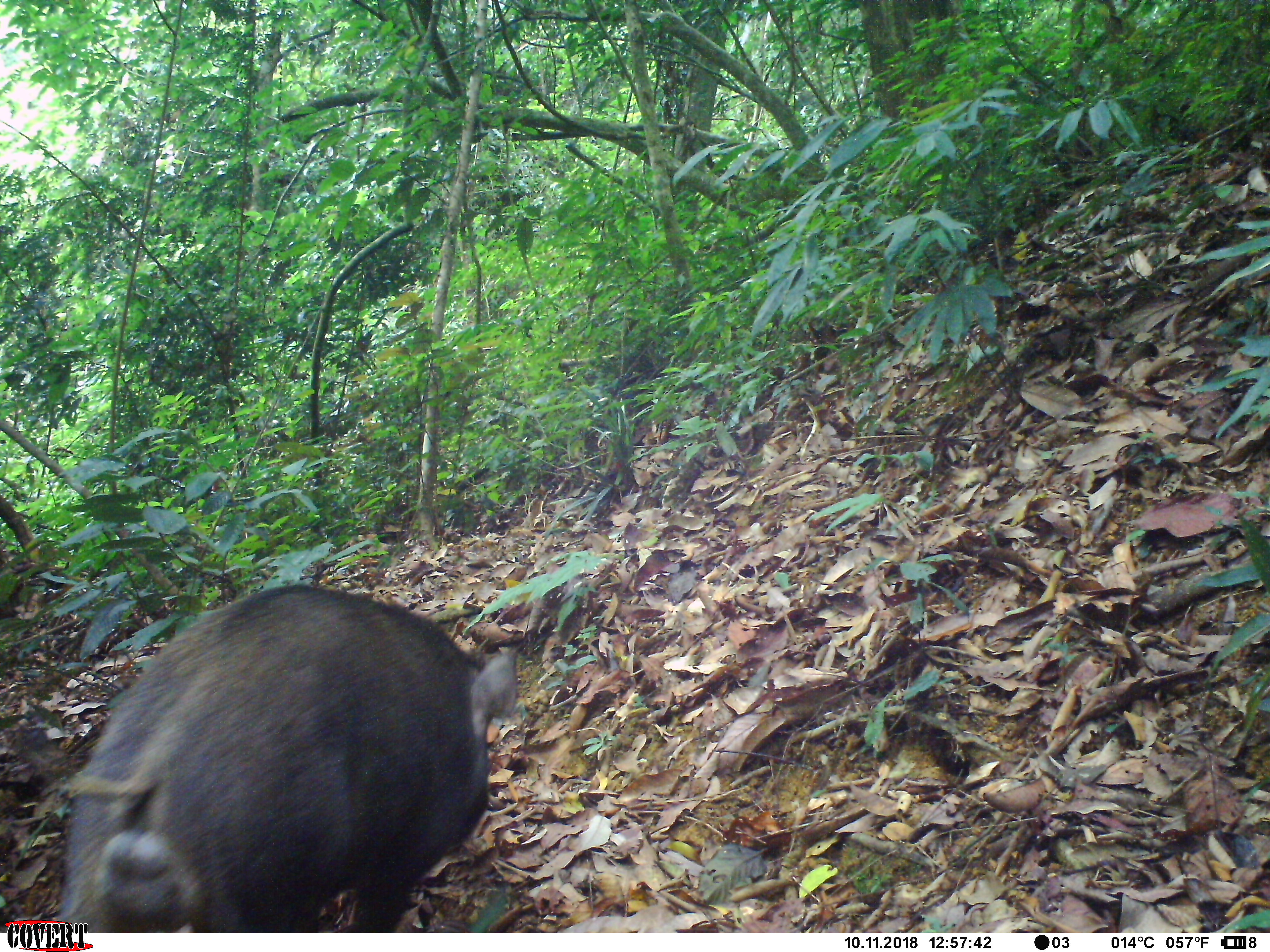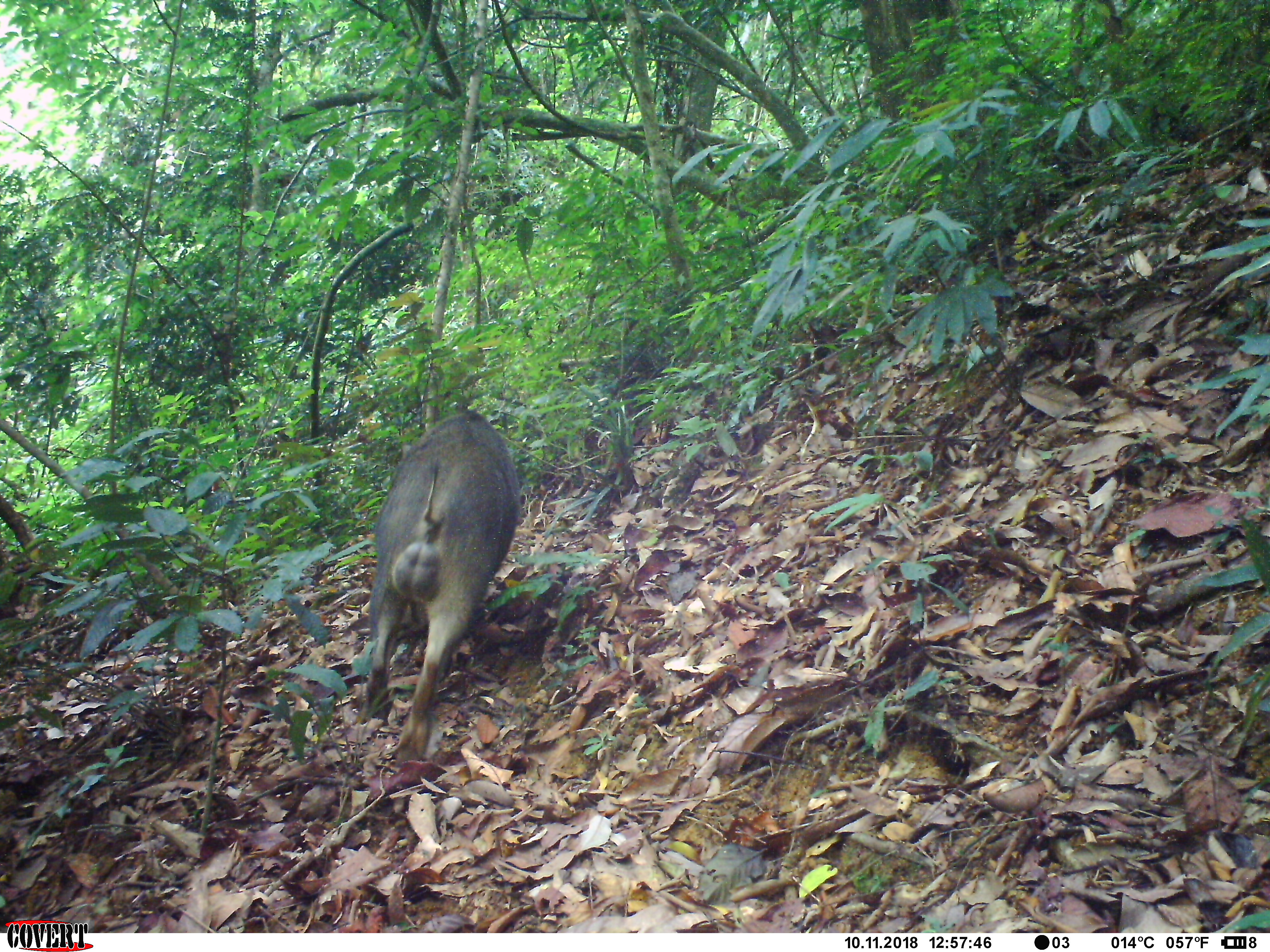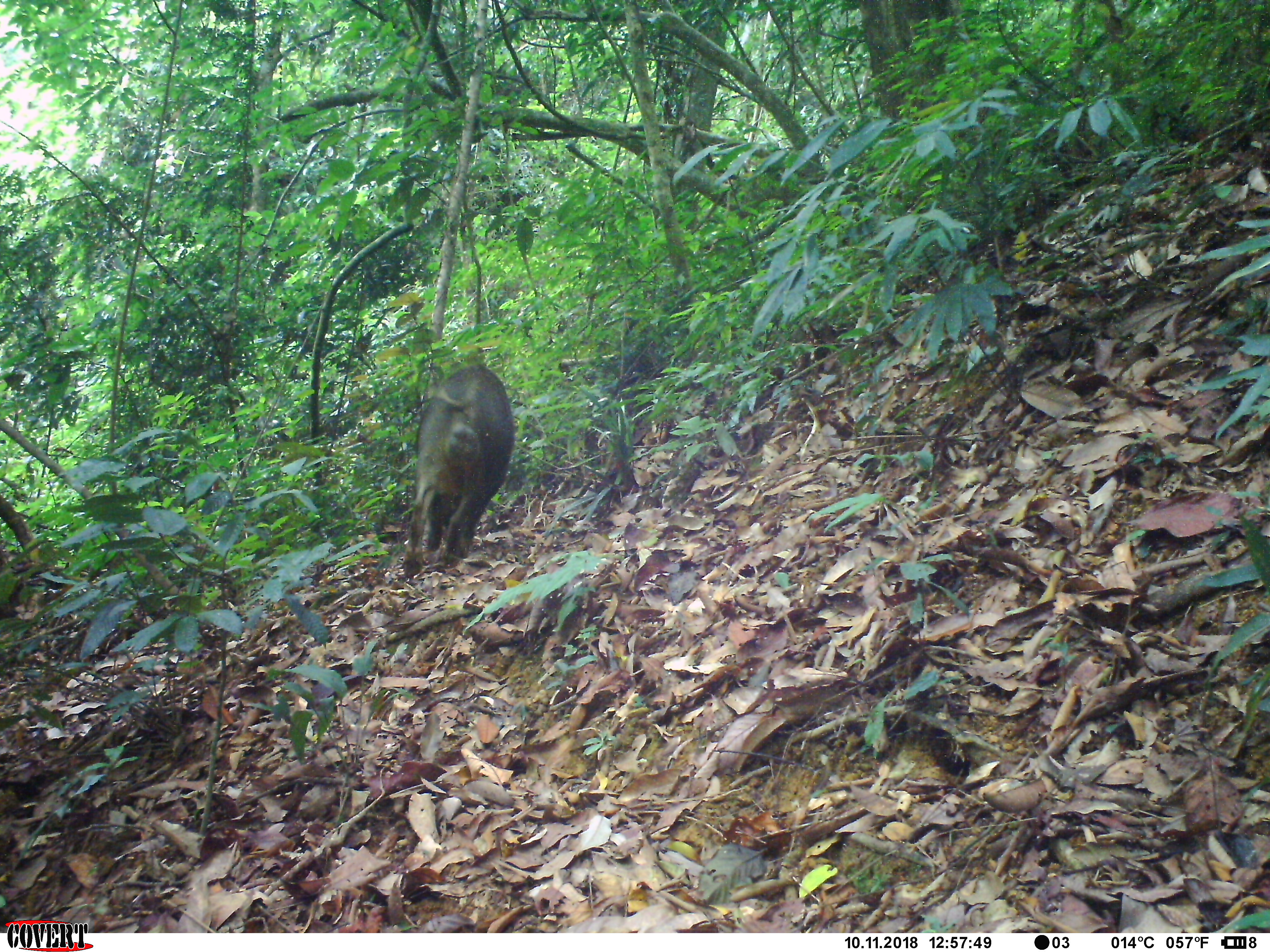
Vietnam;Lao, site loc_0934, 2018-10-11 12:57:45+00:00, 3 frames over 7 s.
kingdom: Animalia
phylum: Chordata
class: Mammalia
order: Artiodactyla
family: Suidae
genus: Sus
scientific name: Sus scrofa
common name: eurasian wild pig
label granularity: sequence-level